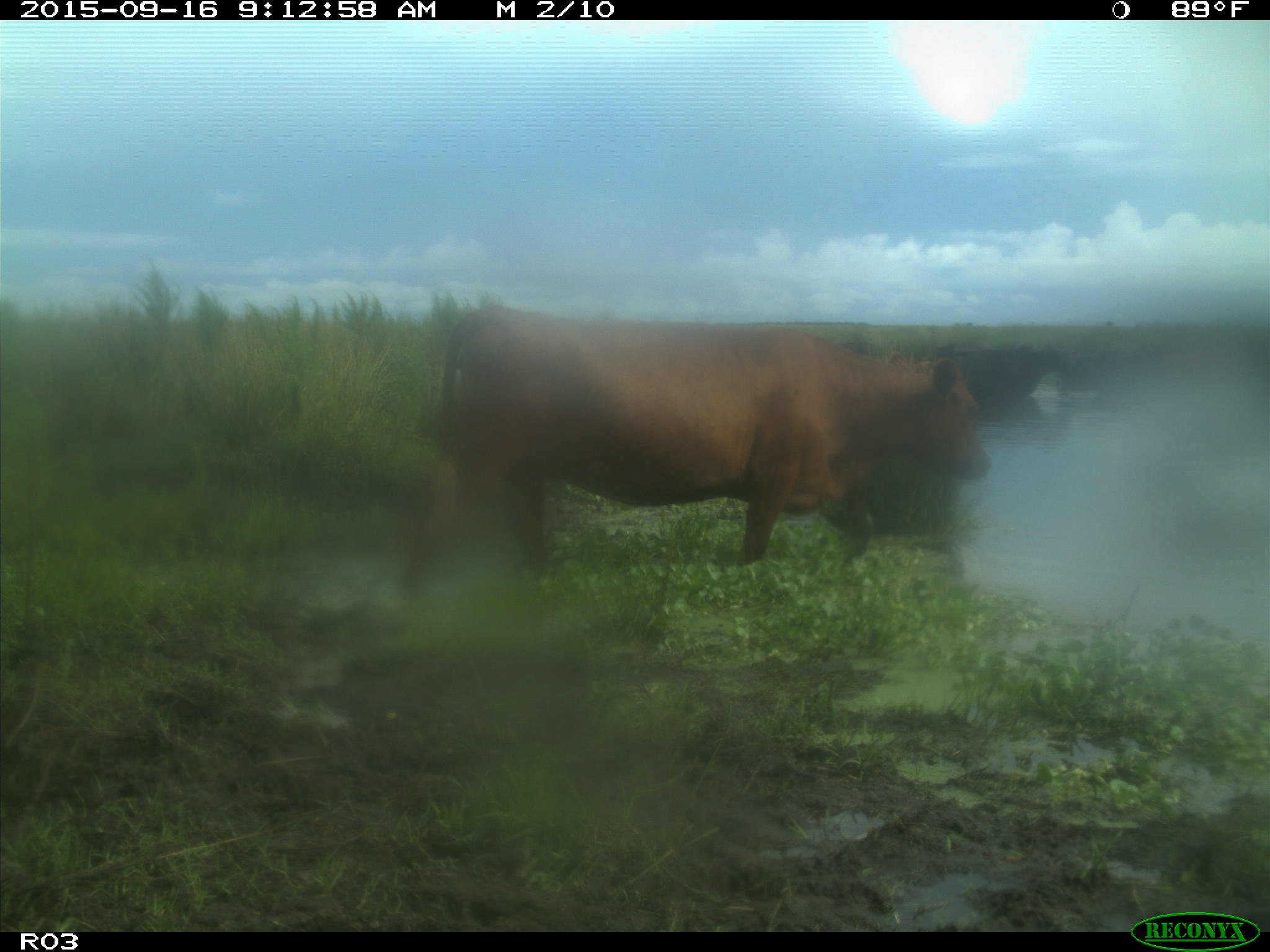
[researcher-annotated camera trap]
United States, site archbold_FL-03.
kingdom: Animalia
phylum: Chordata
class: Mammalia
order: Artiodactyla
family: Bovidae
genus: Bos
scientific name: Bos taurus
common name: domestic cow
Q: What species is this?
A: Bos taurus (domestic cow).